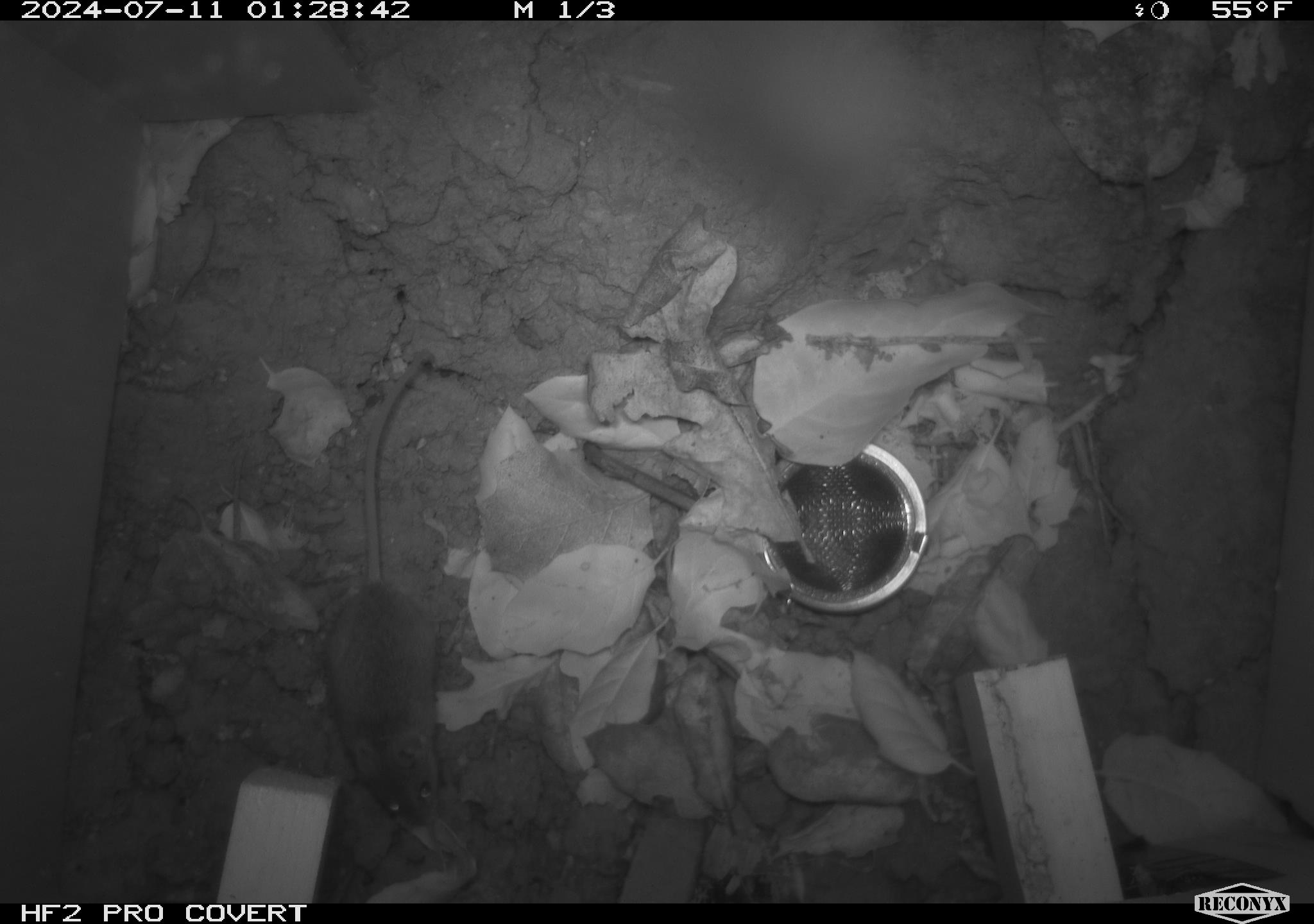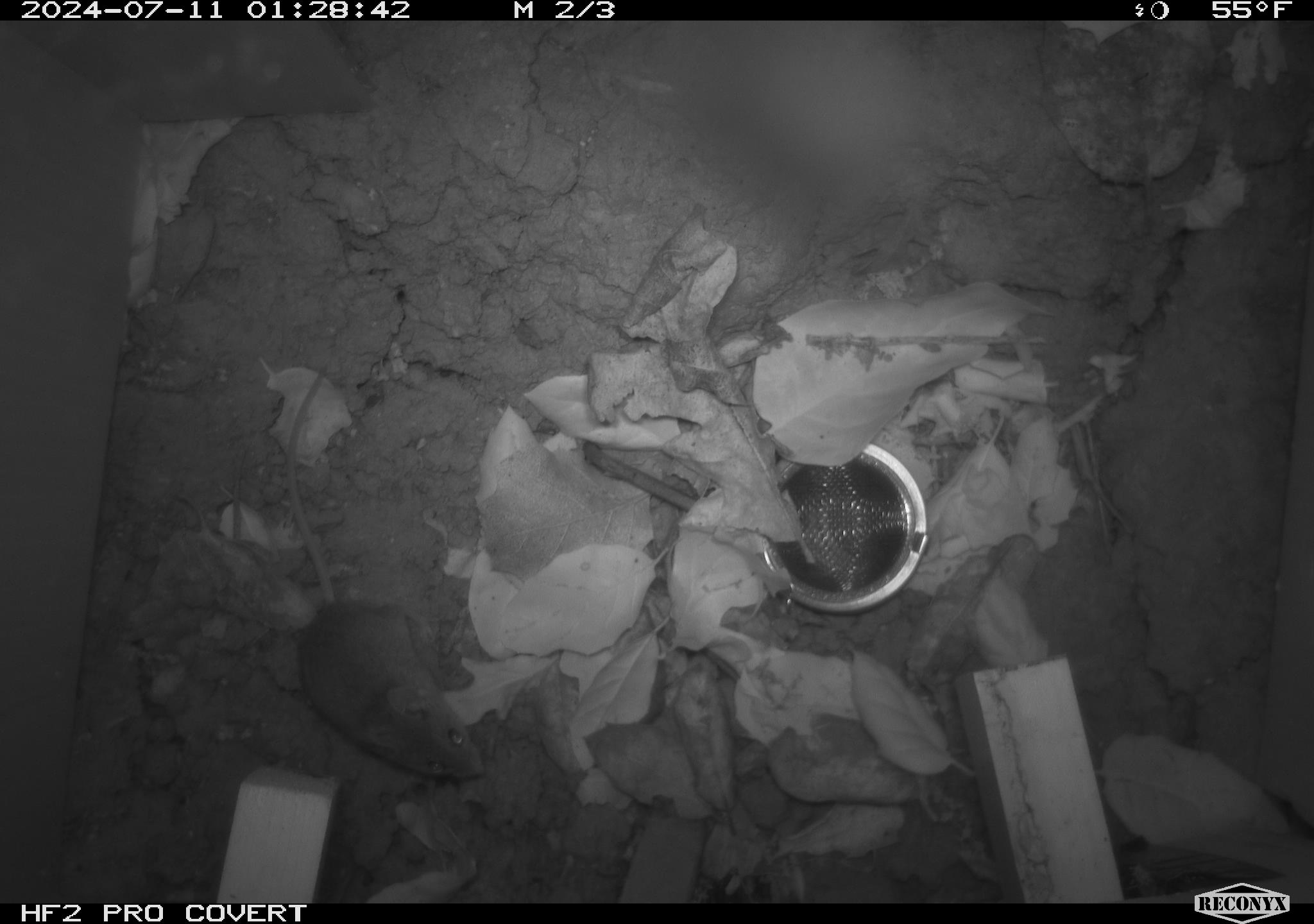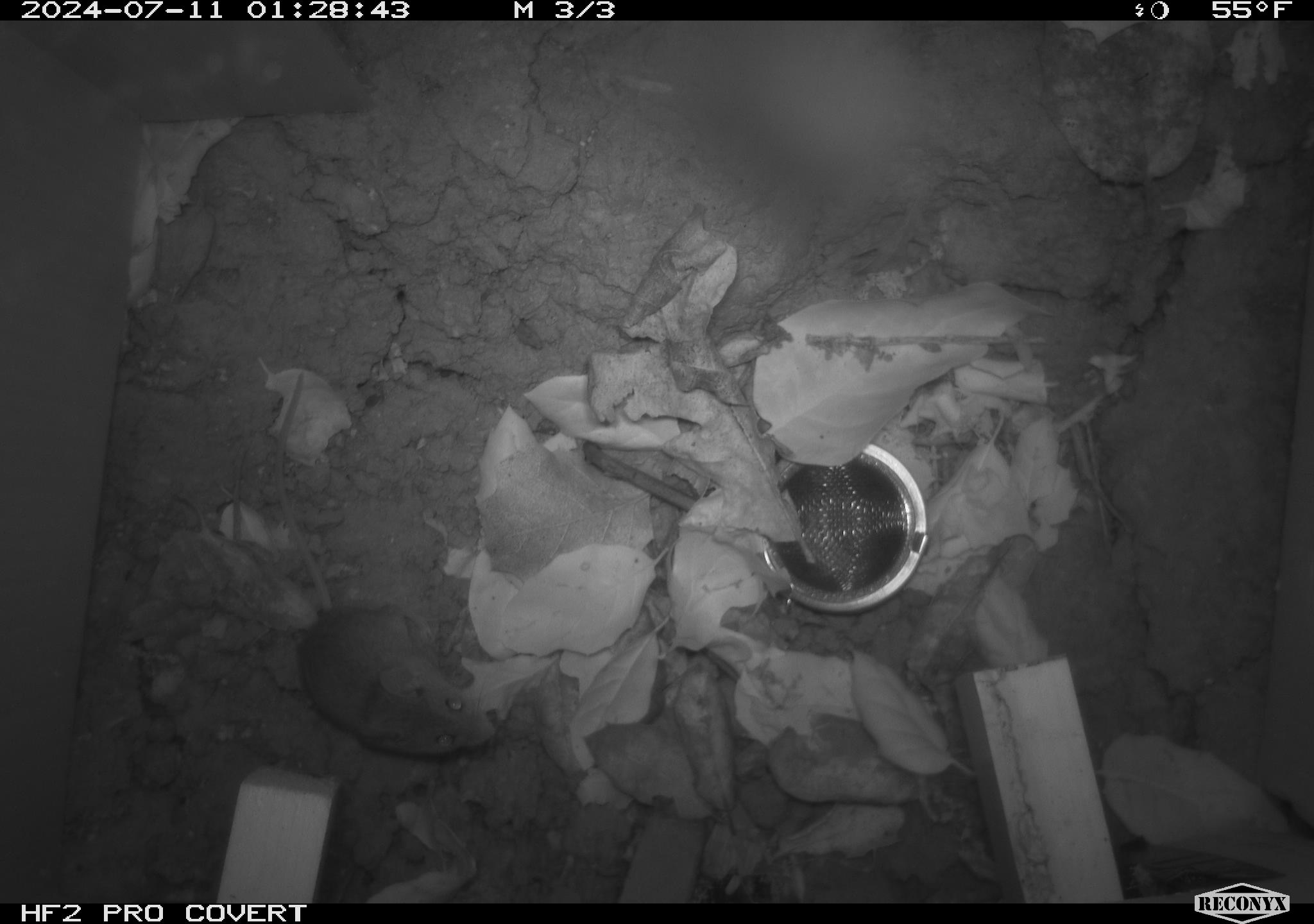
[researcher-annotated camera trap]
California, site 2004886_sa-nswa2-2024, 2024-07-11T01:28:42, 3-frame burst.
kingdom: Animalia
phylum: Chordata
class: Mammalia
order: Rodentia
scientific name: Rodentia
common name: rodent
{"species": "rodent (Rodentia)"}